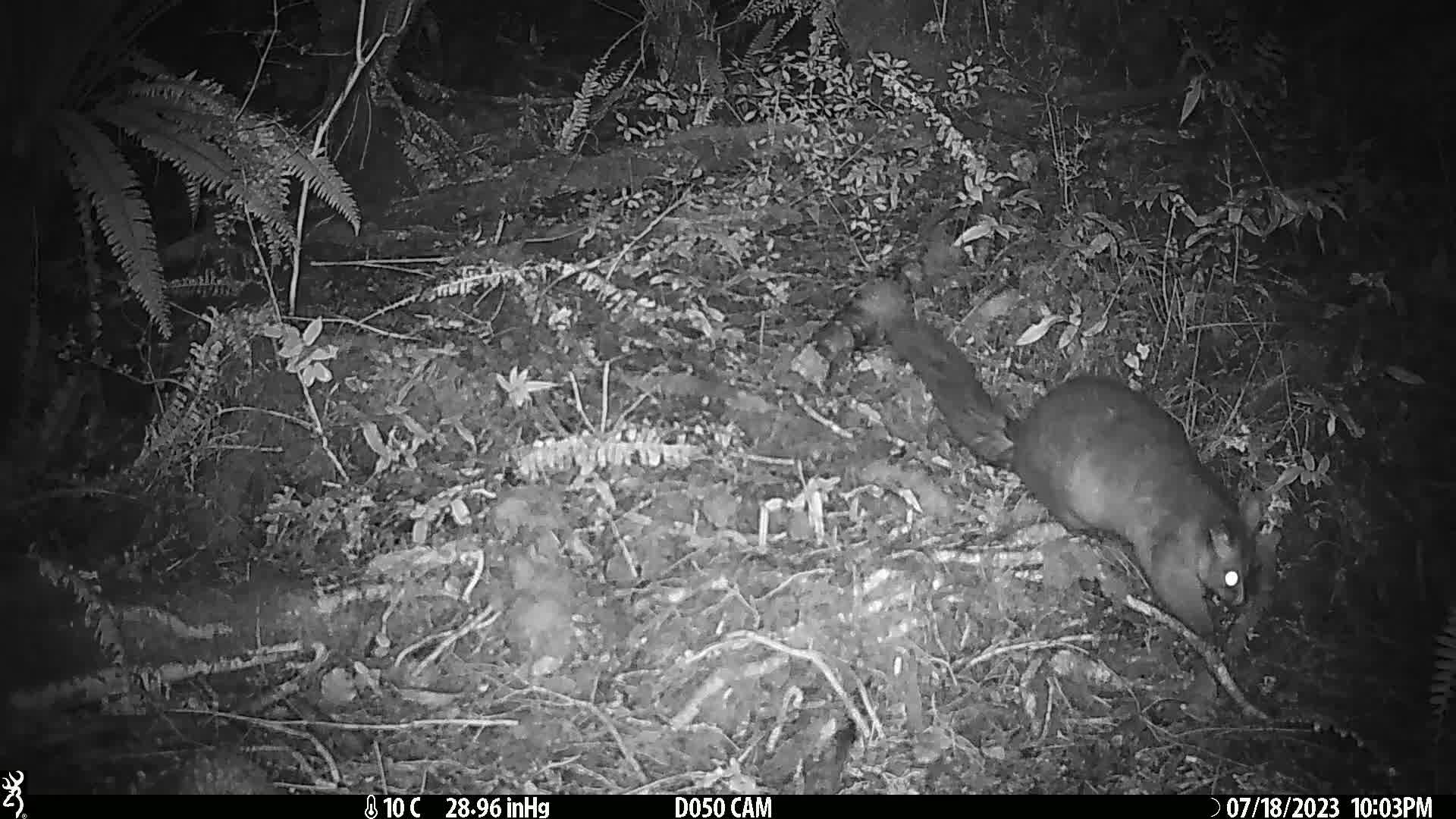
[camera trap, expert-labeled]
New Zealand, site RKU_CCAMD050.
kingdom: Animalia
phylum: Chordata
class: Mammalia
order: Diprotodontia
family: Phalangeridae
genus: Trichosurus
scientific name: Trichosurus vulpecula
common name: common brushtail possum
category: possum